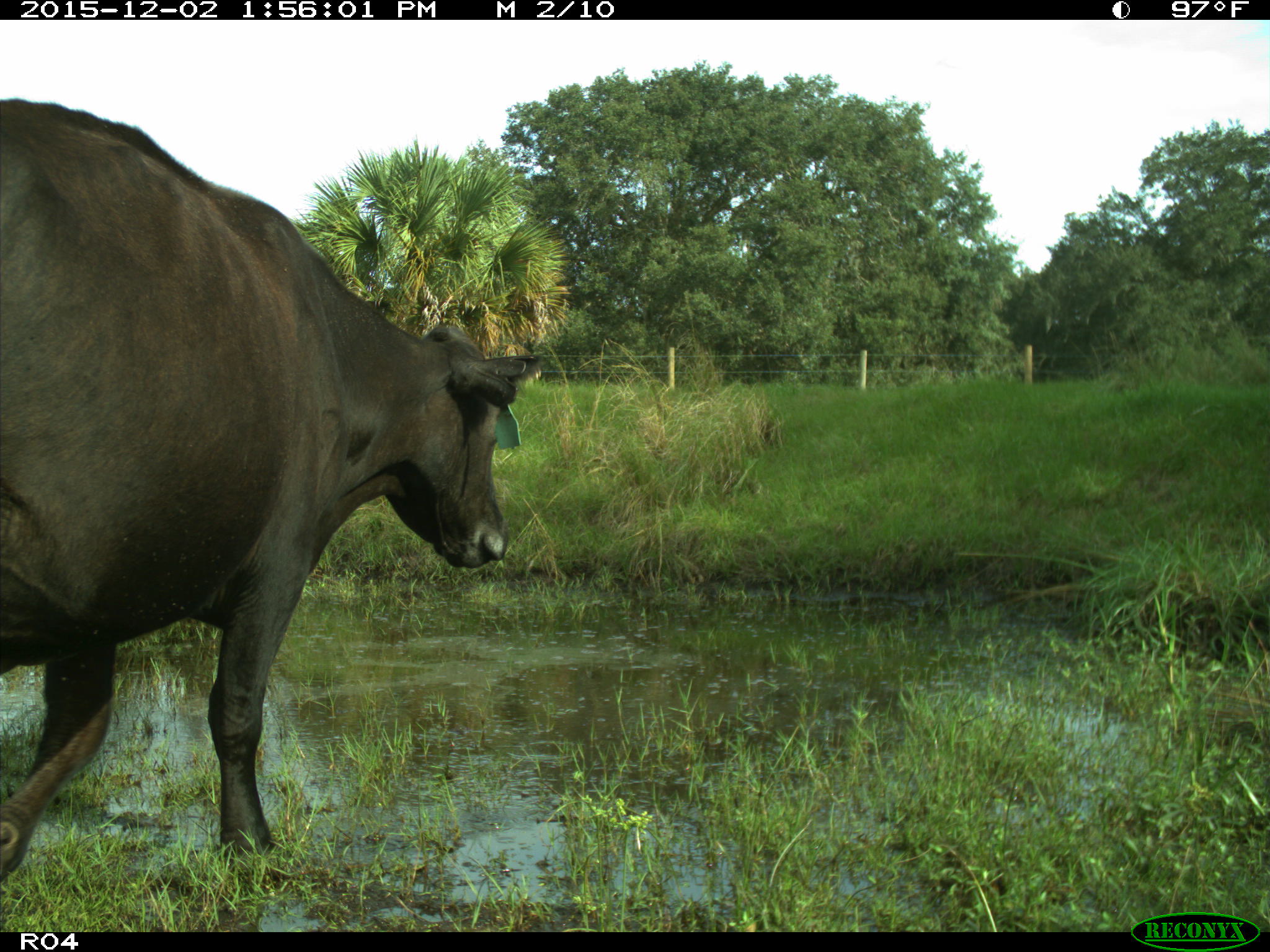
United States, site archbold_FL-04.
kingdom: Animalia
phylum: Chordata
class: Mammalia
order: Artiodactyla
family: Bovidae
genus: Bos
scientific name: Bos taurus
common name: domestic cow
Bos taurus (domestic cow).